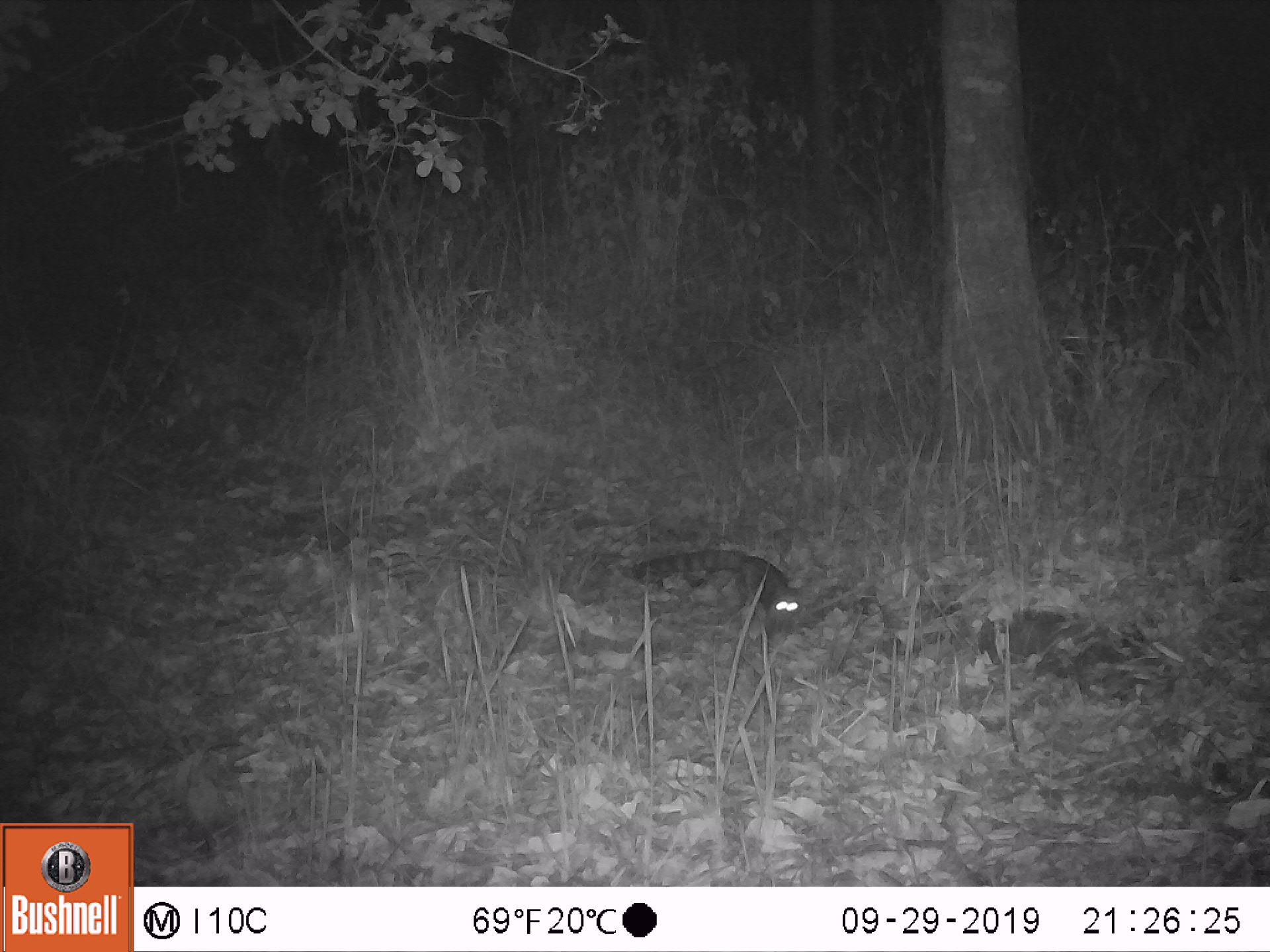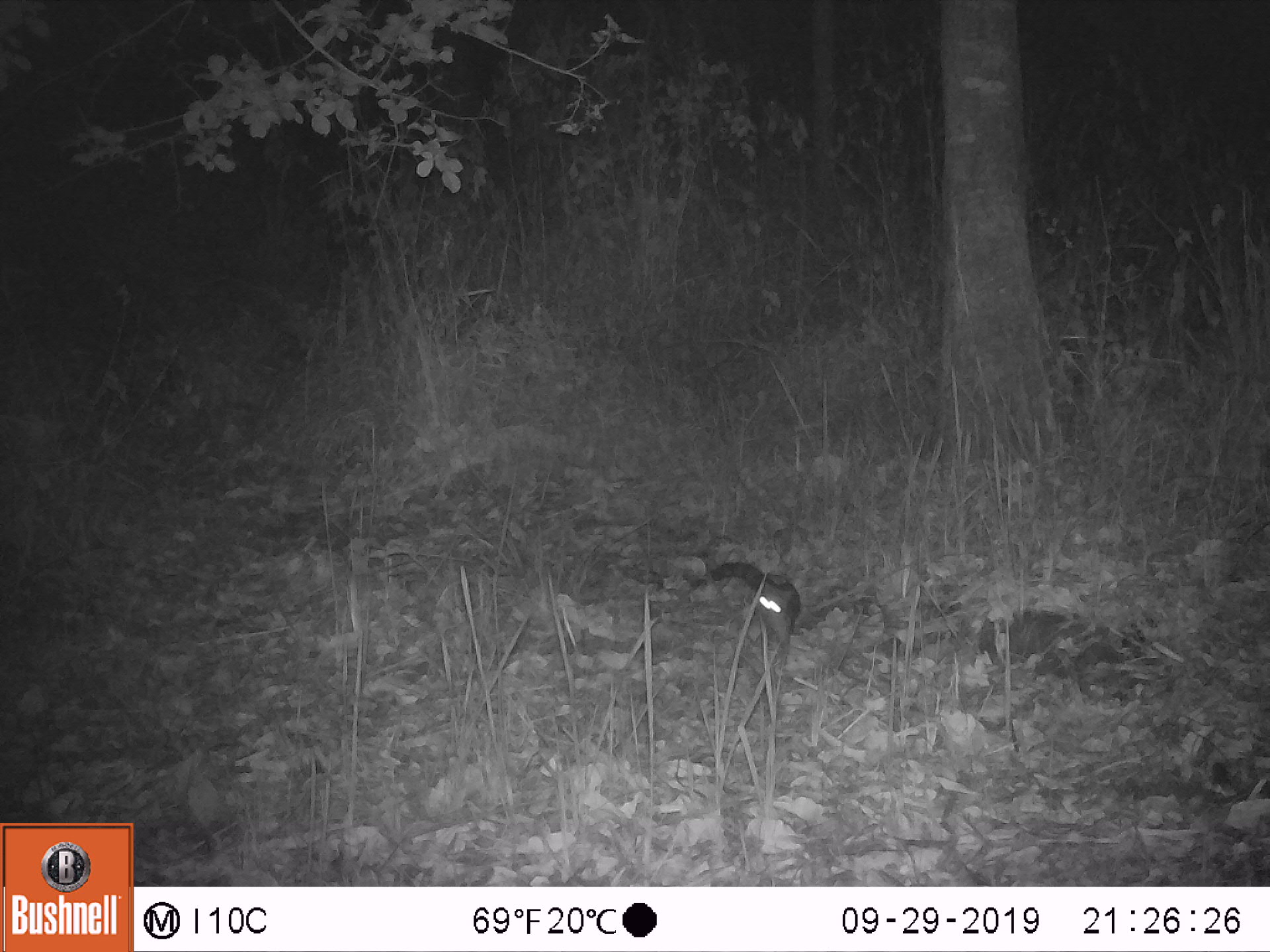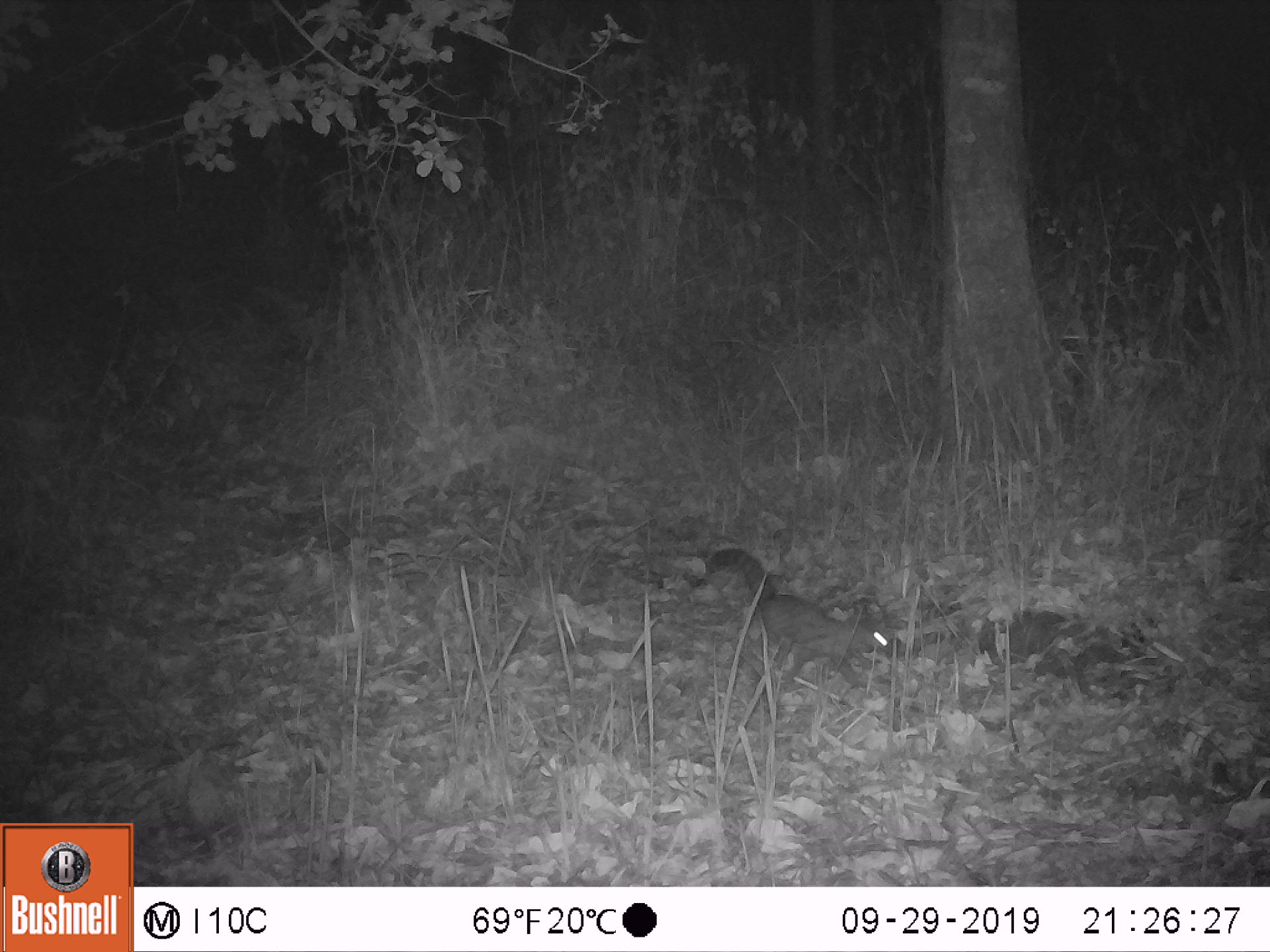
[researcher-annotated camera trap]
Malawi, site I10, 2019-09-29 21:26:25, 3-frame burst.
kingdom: Animalia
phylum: Chordata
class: Mammalia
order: Carnivora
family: Viverridae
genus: Genetta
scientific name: Genetta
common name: genet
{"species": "genet (Genetta)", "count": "1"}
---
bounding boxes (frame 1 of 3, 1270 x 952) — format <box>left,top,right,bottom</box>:
genet: <box>631,549,806,639</box>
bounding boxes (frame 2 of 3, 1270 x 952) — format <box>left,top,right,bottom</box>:
genet: <box>706,555,803,665</box>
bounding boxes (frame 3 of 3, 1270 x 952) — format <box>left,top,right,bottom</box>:
genet: <box>700,540,894,697</box>